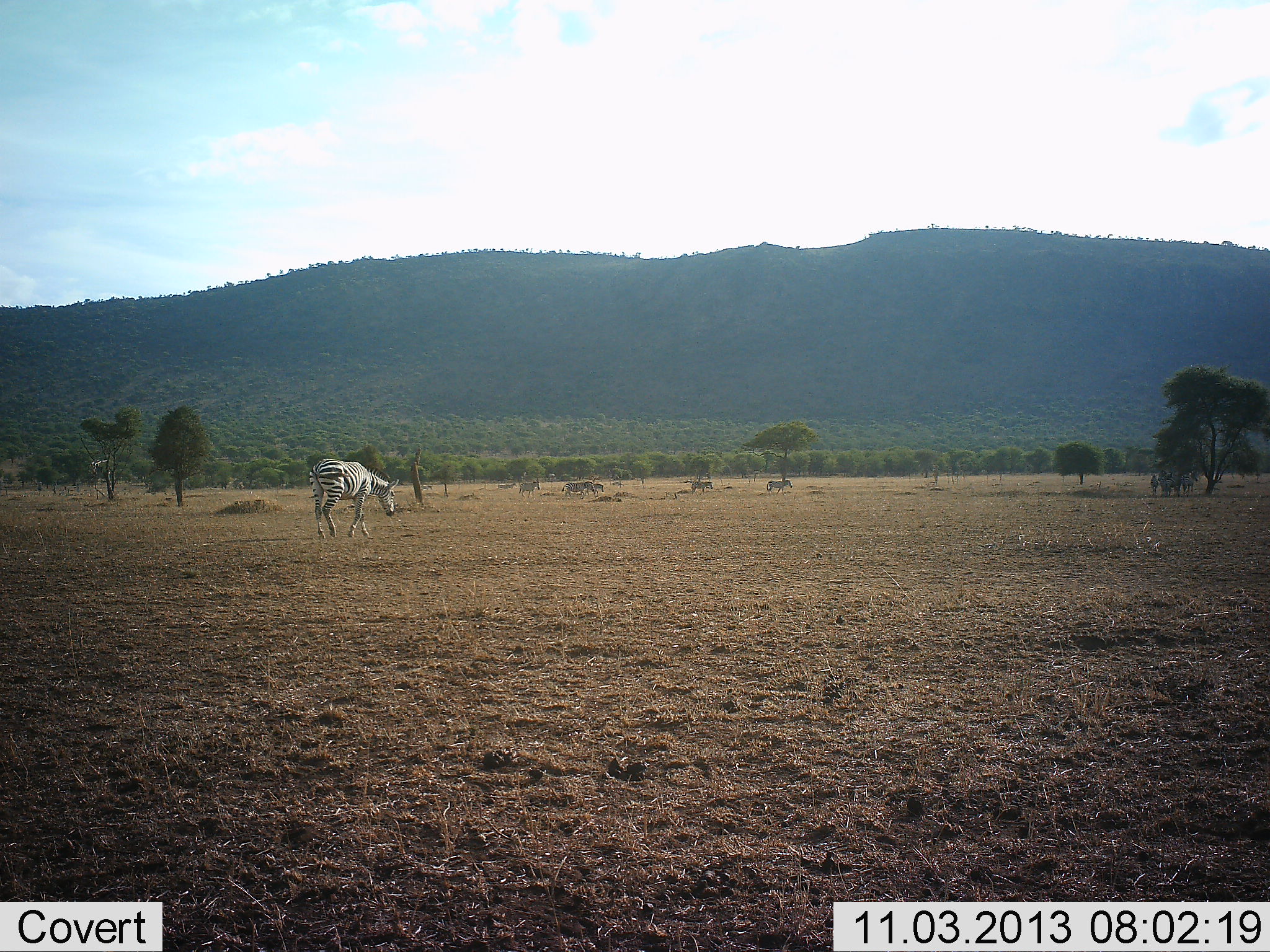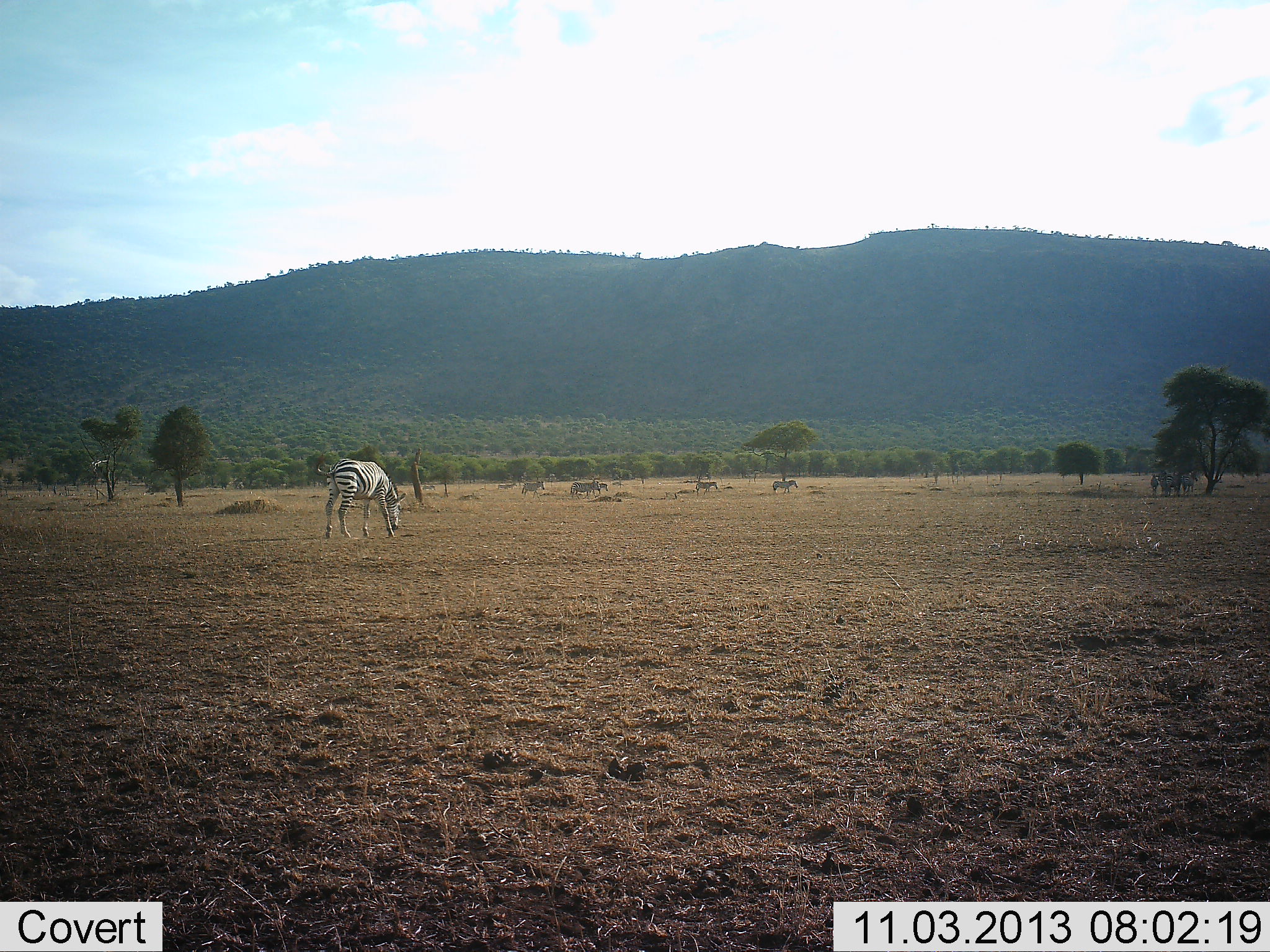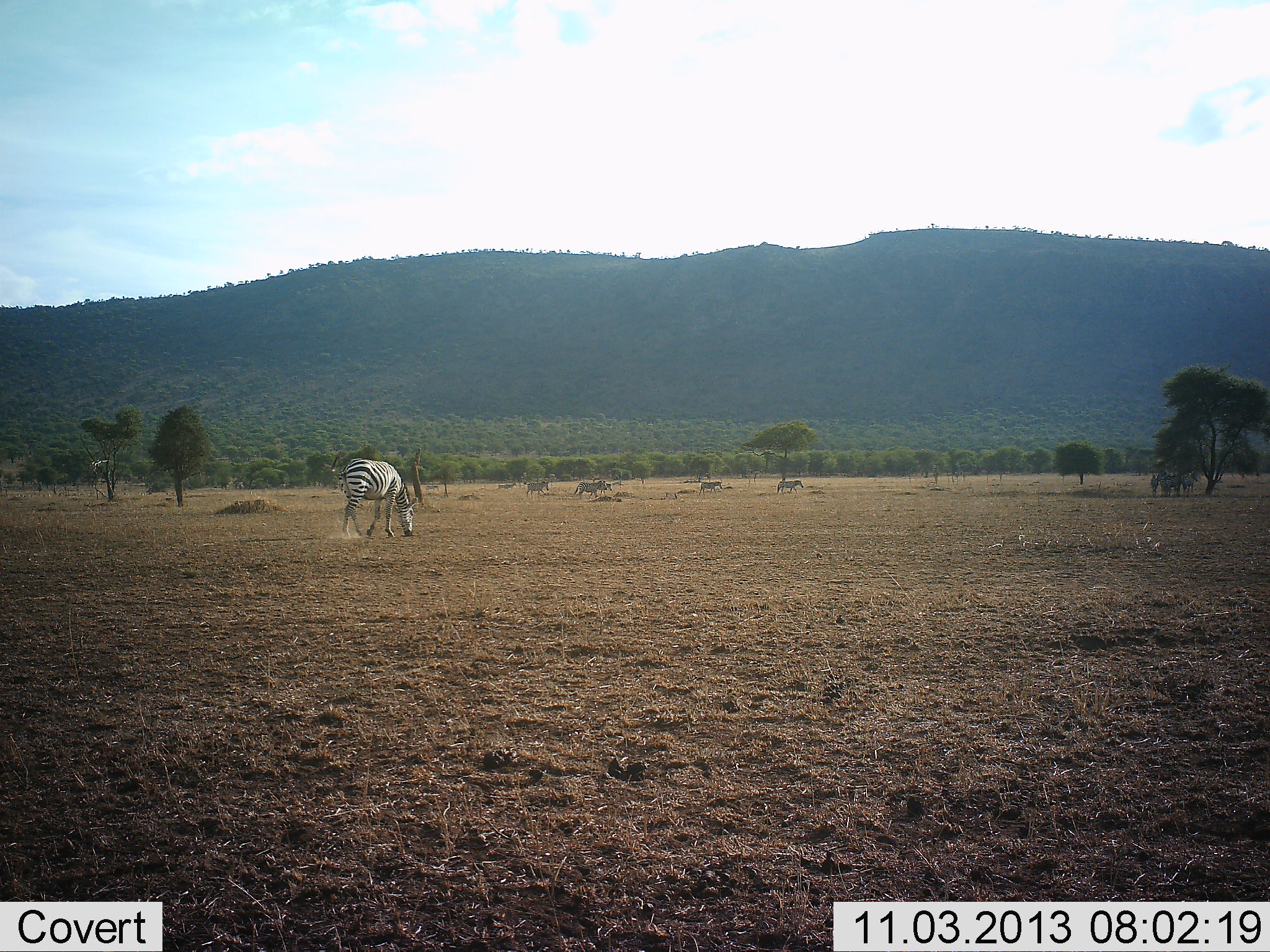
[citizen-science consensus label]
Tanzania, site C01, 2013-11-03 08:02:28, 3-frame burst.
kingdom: Animalia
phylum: Chordata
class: Mammalia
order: Perissodactyla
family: Equidae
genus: Equus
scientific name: Equus quagga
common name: plains zebra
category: zebra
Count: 6.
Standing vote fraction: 8%.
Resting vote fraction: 8%.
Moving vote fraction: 83%.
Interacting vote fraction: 0%.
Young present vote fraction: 0%.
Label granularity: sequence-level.